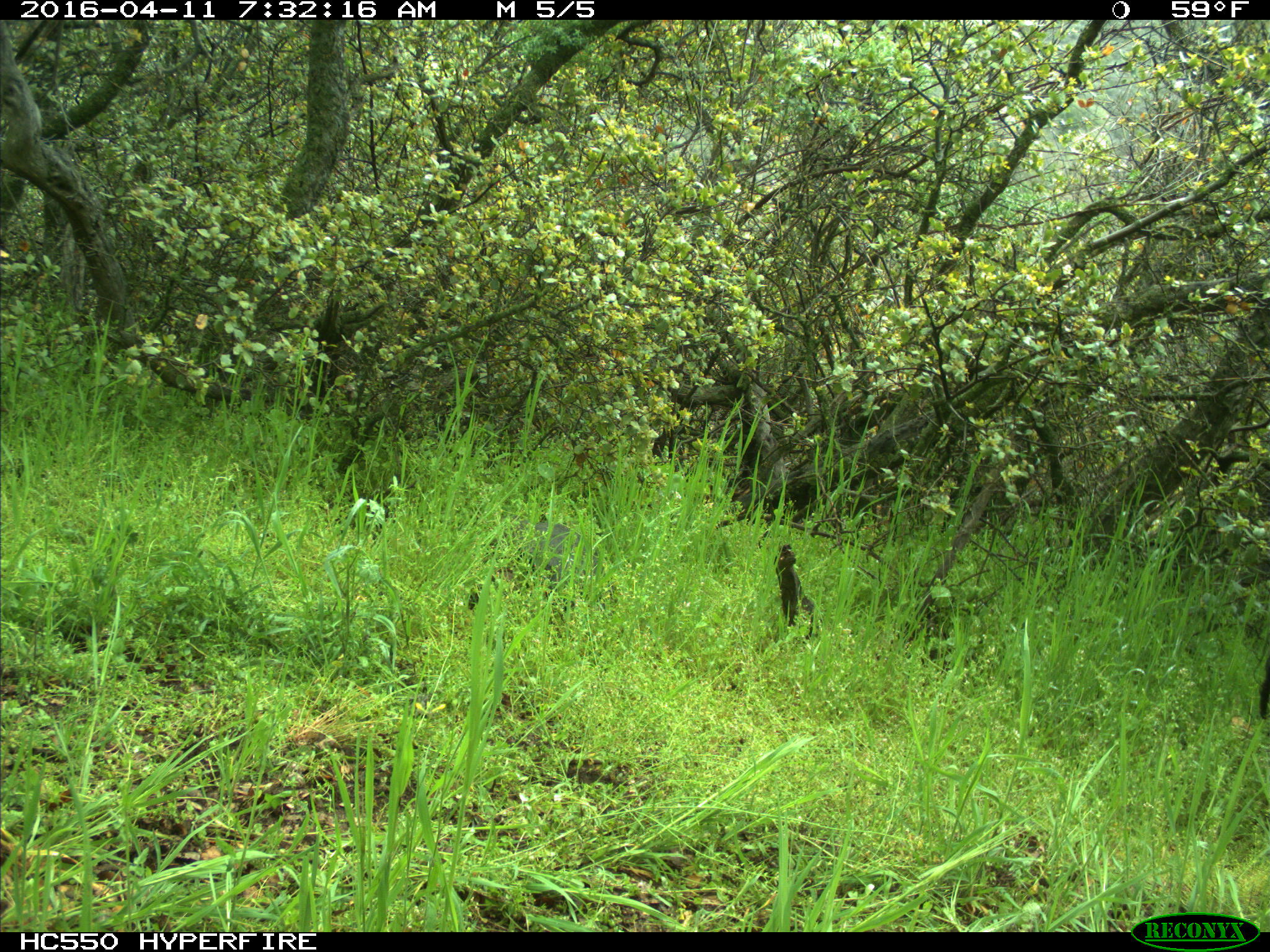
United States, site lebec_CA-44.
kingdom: Animalia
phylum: Chordata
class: Mammalia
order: Artiodactyla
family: Bovidae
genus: Bos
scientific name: Bos taurus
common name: domestic cow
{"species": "Bos taurus (domestic cow)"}